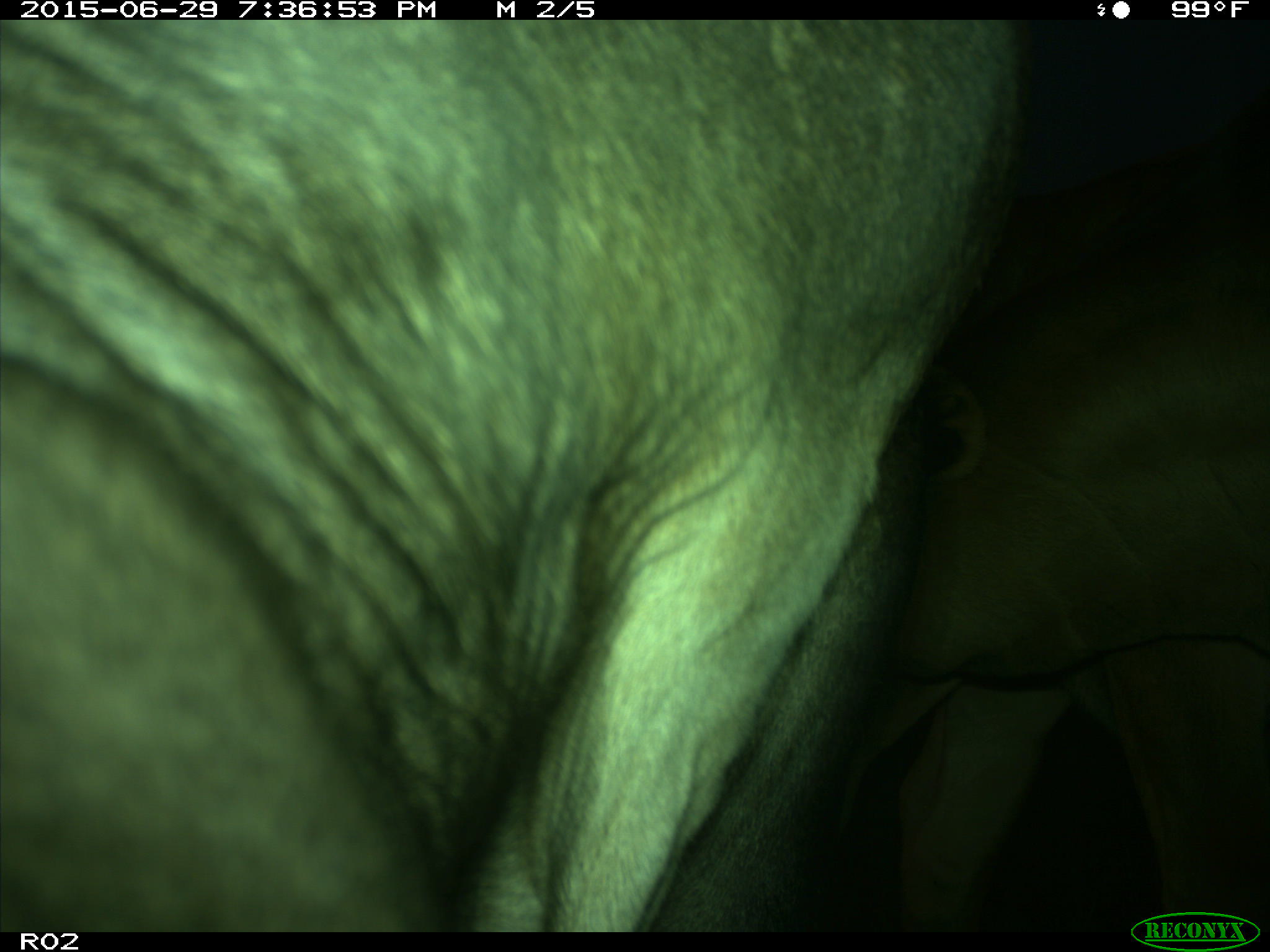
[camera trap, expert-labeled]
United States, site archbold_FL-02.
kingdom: Animalia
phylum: Chordata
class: Mammalia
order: Artiodactyla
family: Bovidae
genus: Bos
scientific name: Bos taurus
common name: domestic cow